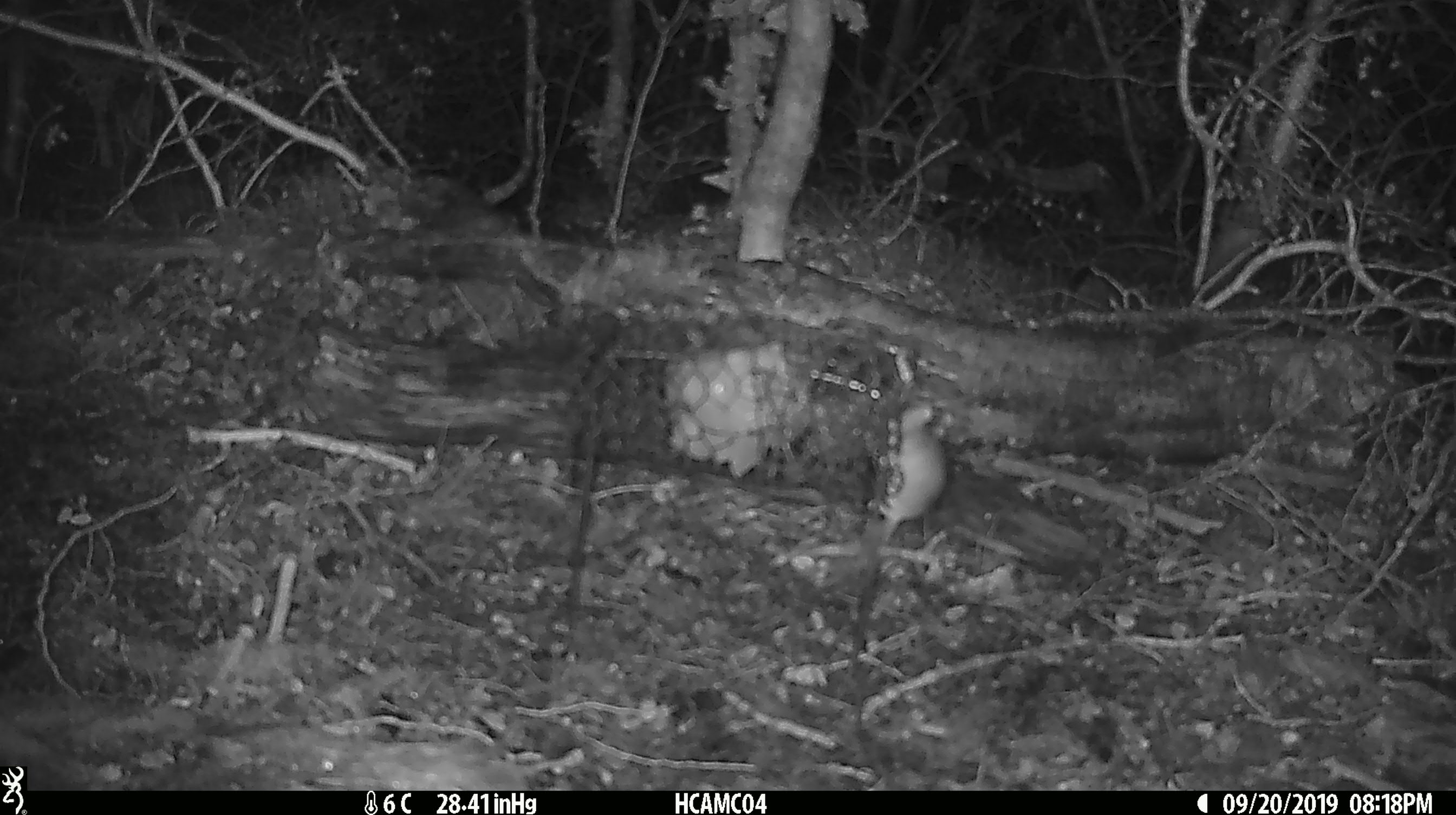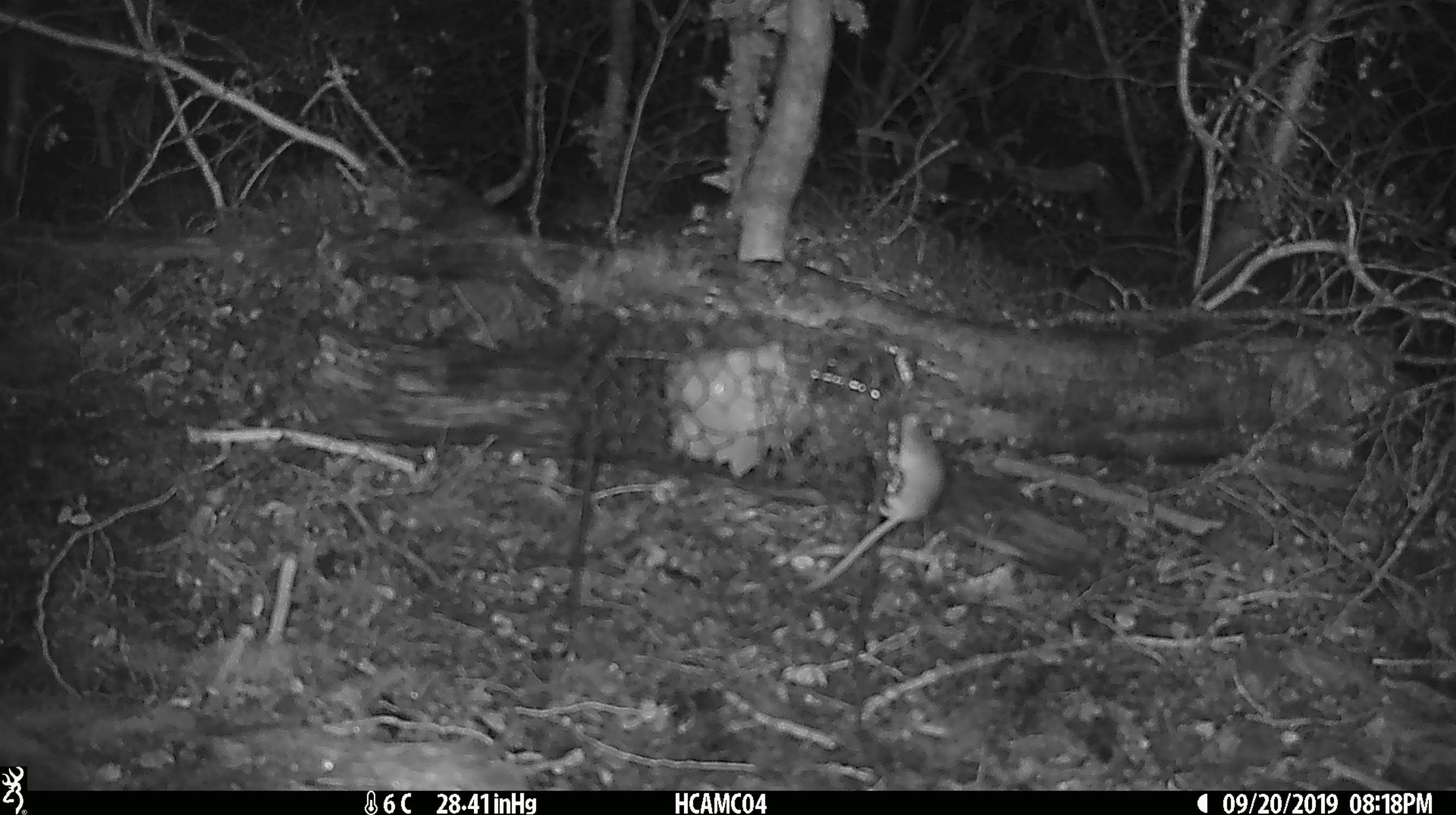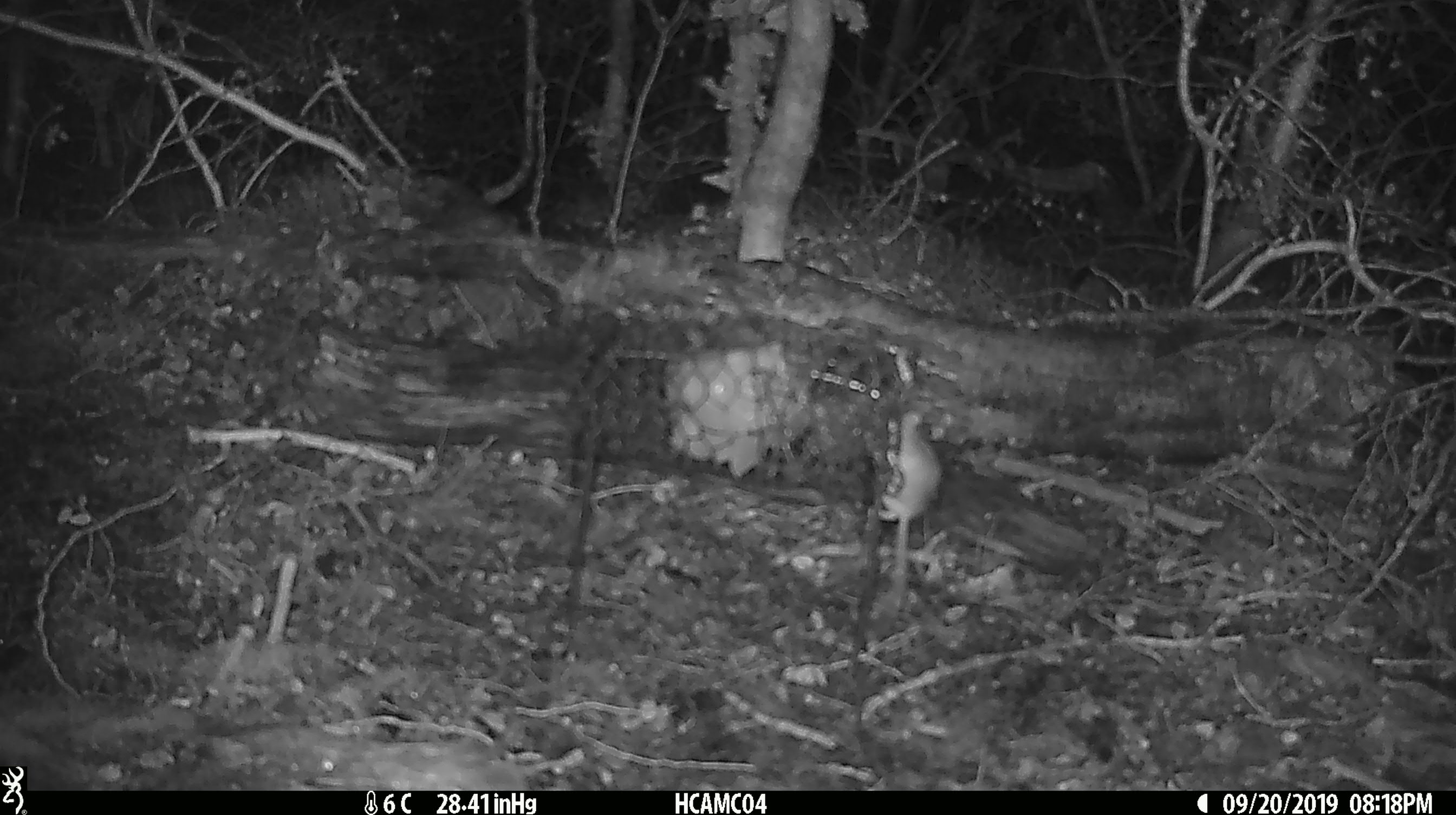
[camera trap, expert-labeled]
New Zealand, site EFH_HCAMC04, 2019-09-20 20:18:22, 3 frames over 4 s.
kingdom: Animalia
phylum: Chordata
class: Mammalia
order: Rodentia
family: Muridae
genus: Mus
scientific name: Mus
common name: mouse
Mouse (Mus).